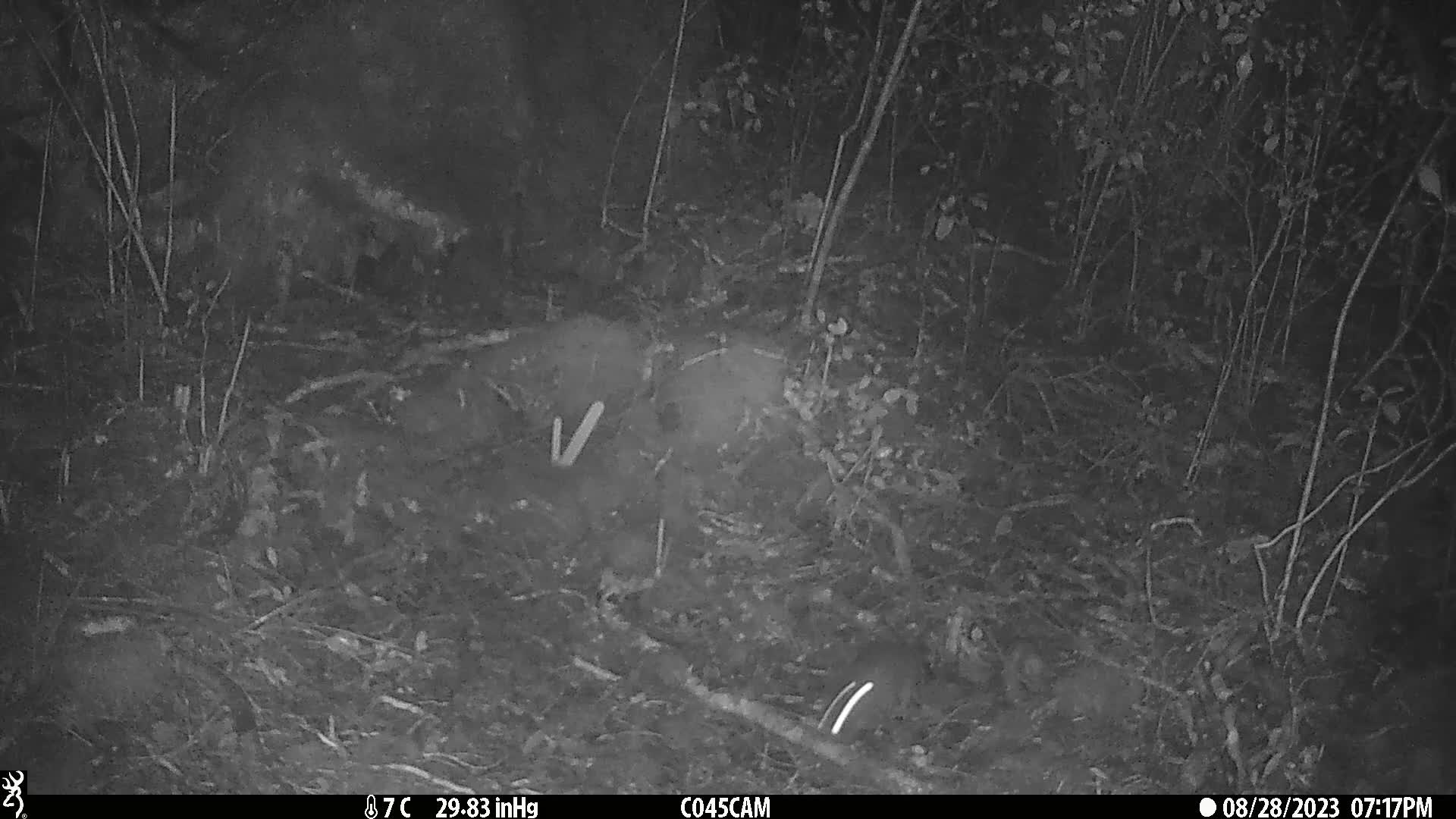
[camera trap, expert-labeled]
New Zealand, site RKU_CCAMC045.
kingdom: Animalia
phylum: Chordata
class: Mammalia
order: Rodentia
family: Muridae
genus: Rattus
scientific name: Rattus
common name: rat